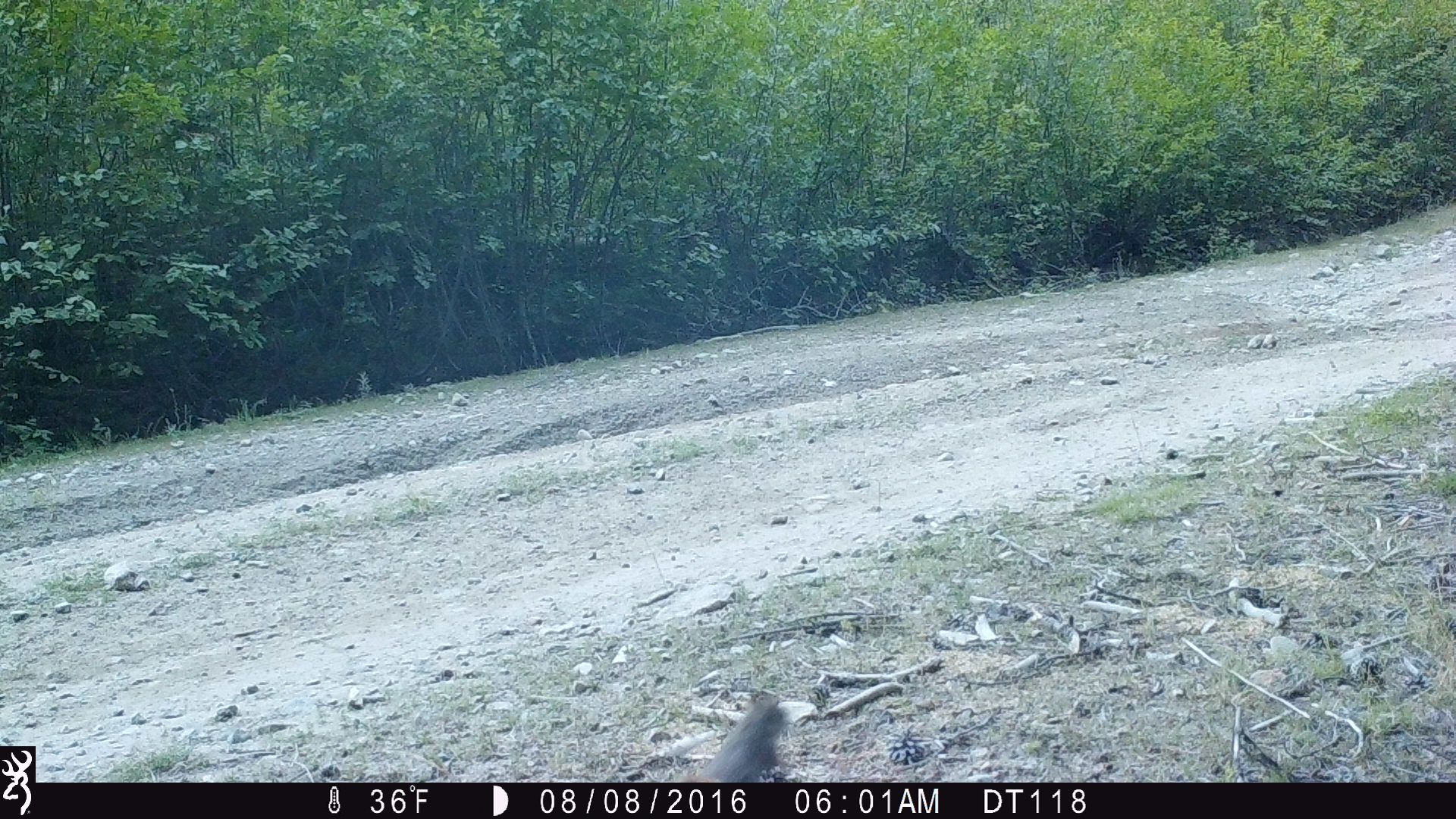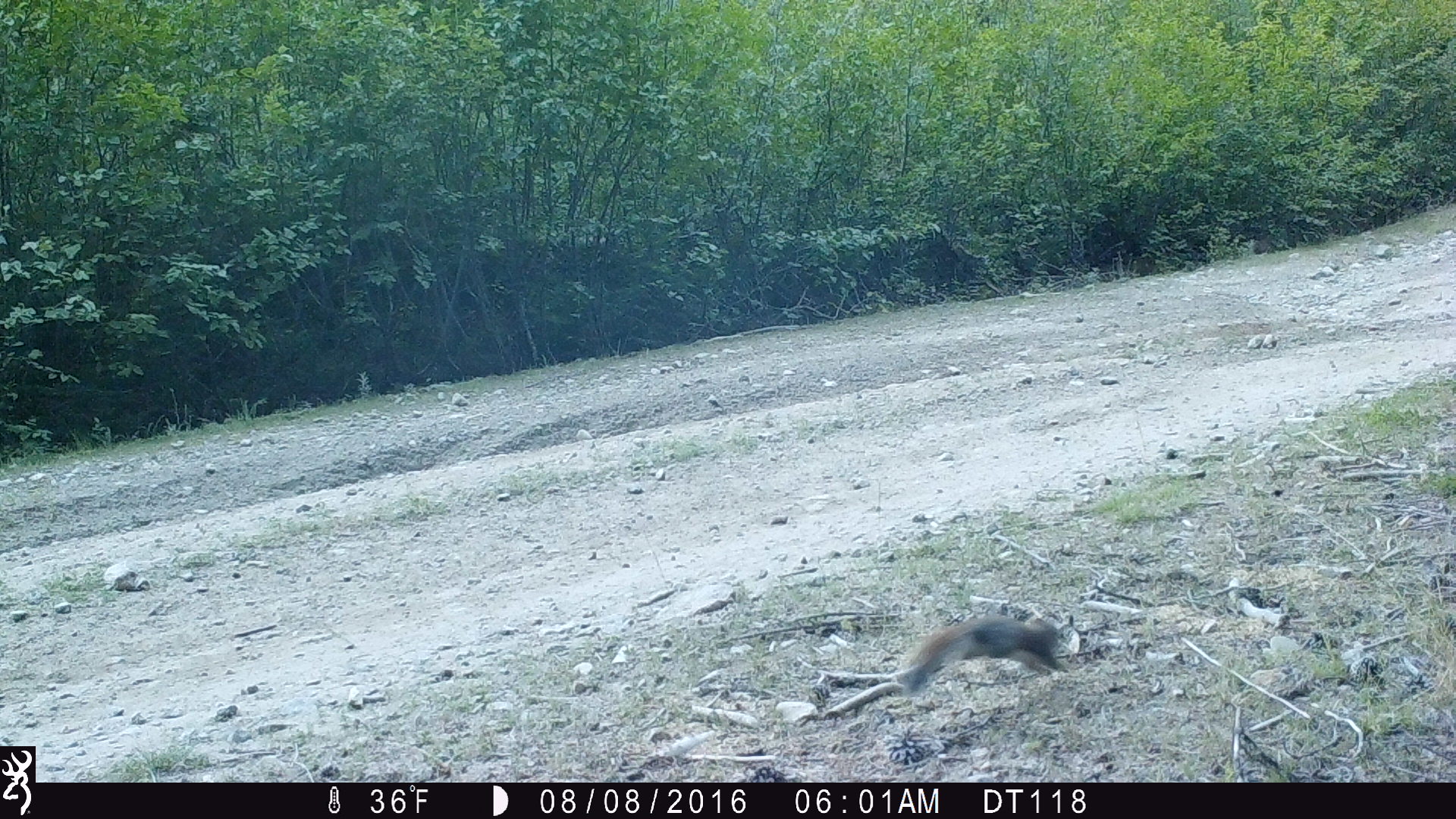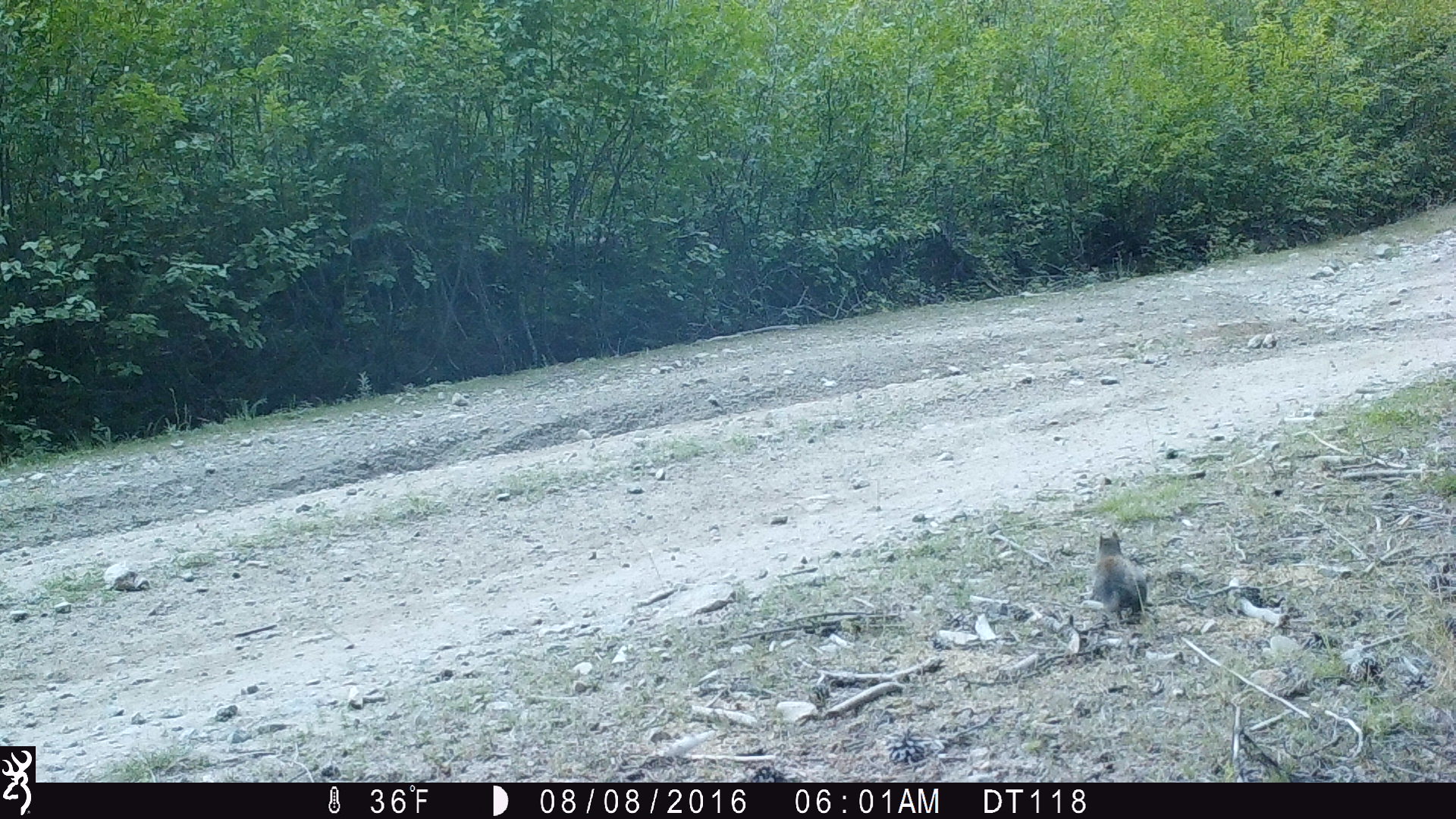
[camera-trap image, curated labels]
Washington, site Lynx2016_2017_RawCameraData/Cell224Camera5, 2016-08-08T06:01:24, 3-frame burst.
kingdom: Animalia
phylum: Chordata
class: Mammalia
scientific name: Mammalia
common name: small mammal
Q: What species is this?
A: Small mammal (Mammalia).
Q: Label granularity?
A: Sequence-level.